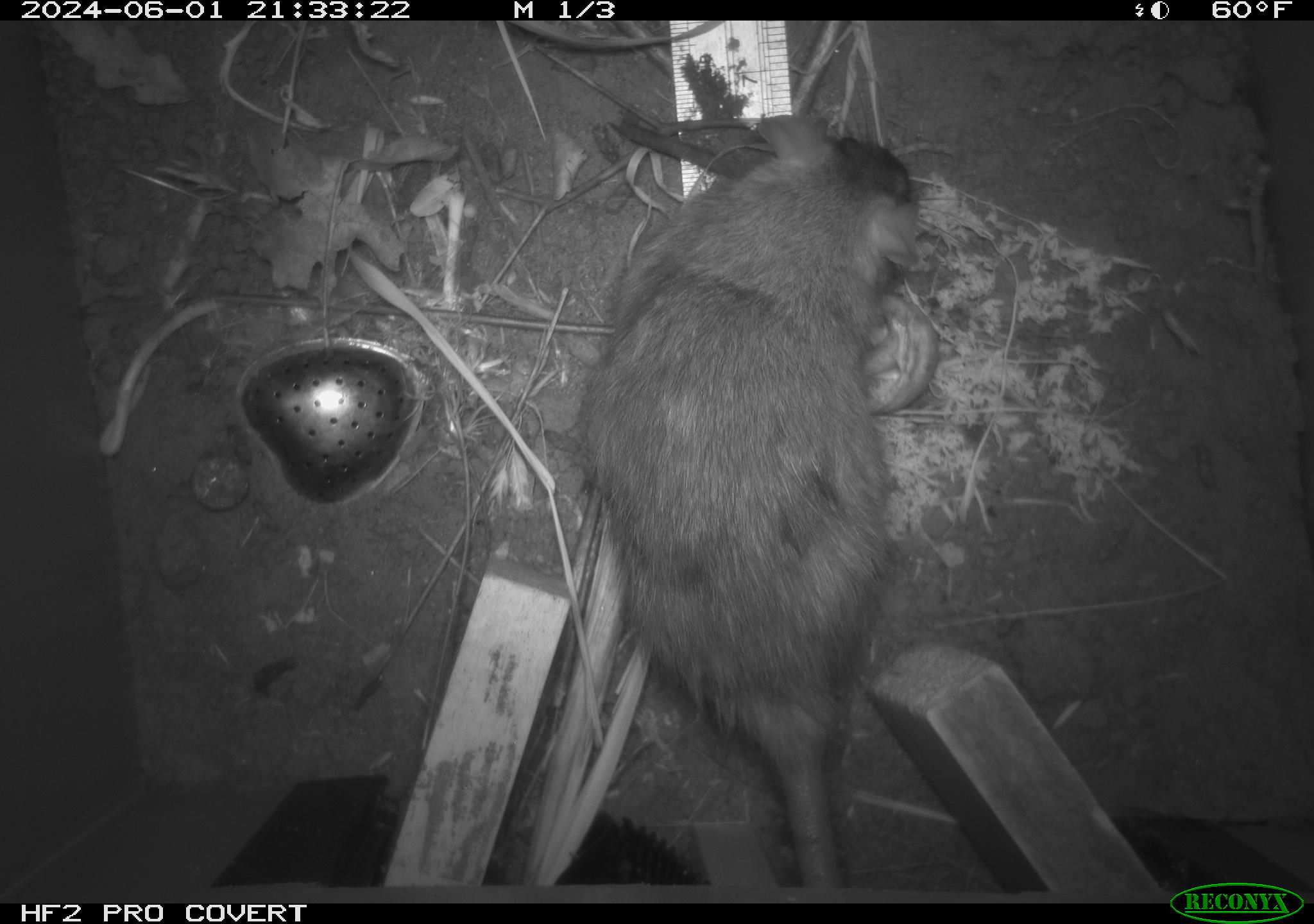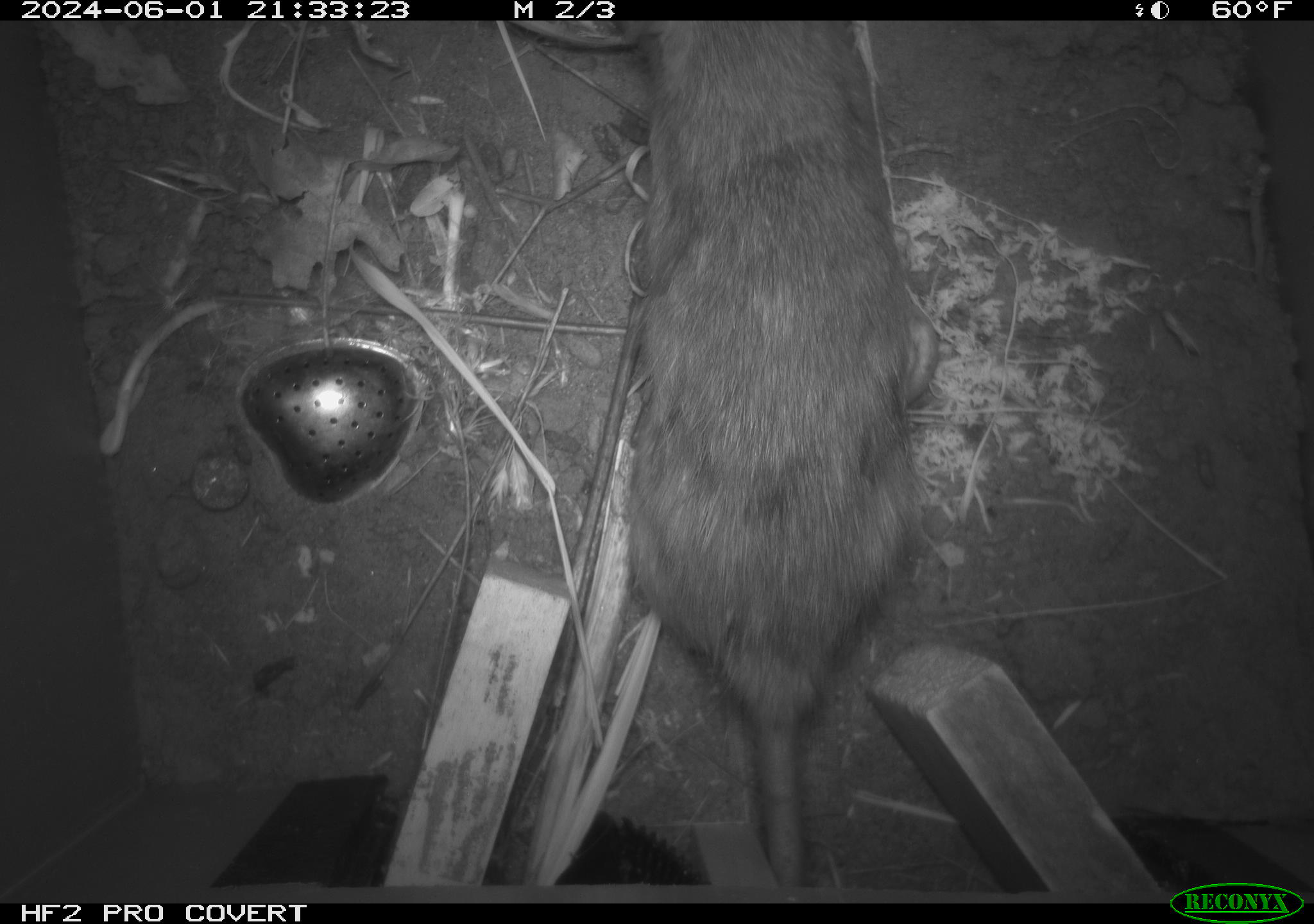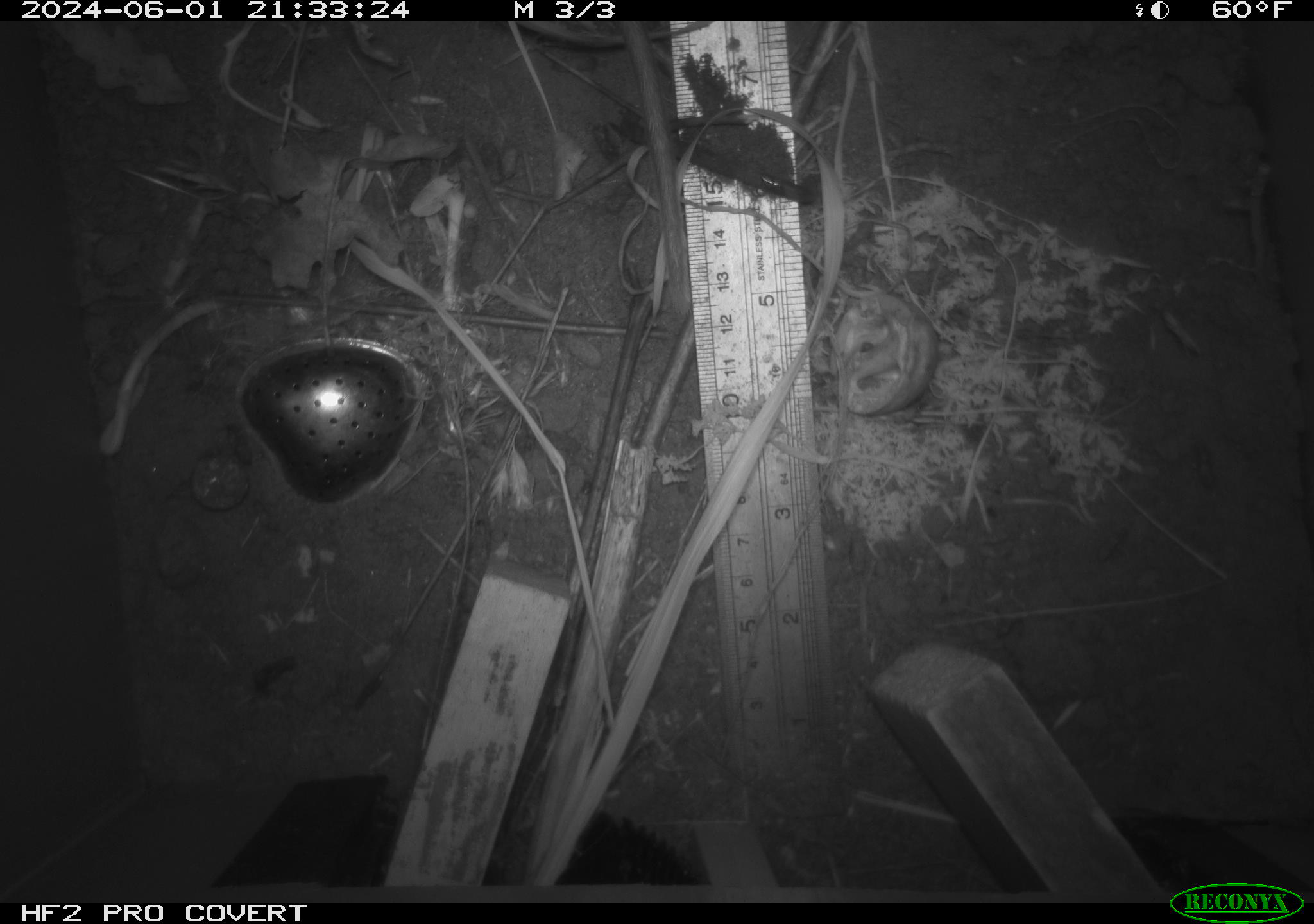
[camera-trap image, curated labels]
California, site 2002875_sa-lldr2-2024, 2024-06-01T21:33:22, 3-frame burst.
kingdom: Animalia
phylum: Chordata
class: Mammalia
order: Rodentia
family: Muridae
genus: Rattus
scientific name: Rattus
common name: rat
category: rattus species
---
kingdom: Animalia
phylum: Chordata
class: Mammalia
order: Rodentia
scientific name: Rodentia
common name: rodent